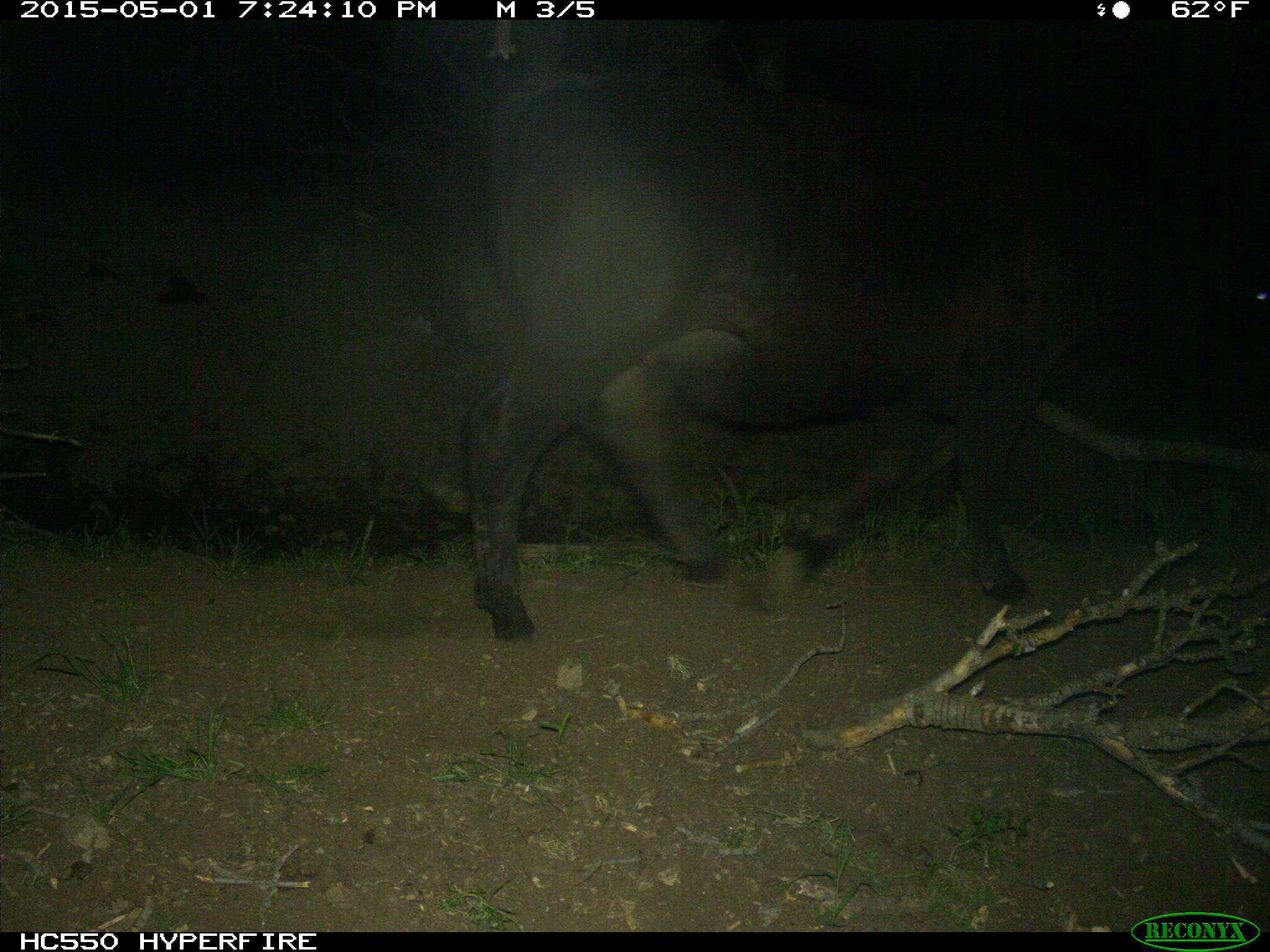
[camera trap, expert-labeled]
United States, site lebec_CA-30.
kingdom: Animalia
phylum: Chordata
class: Mammalia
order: Artiodactyla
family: Bovidae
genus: Bos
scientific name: Bos taurus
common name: domestic cow